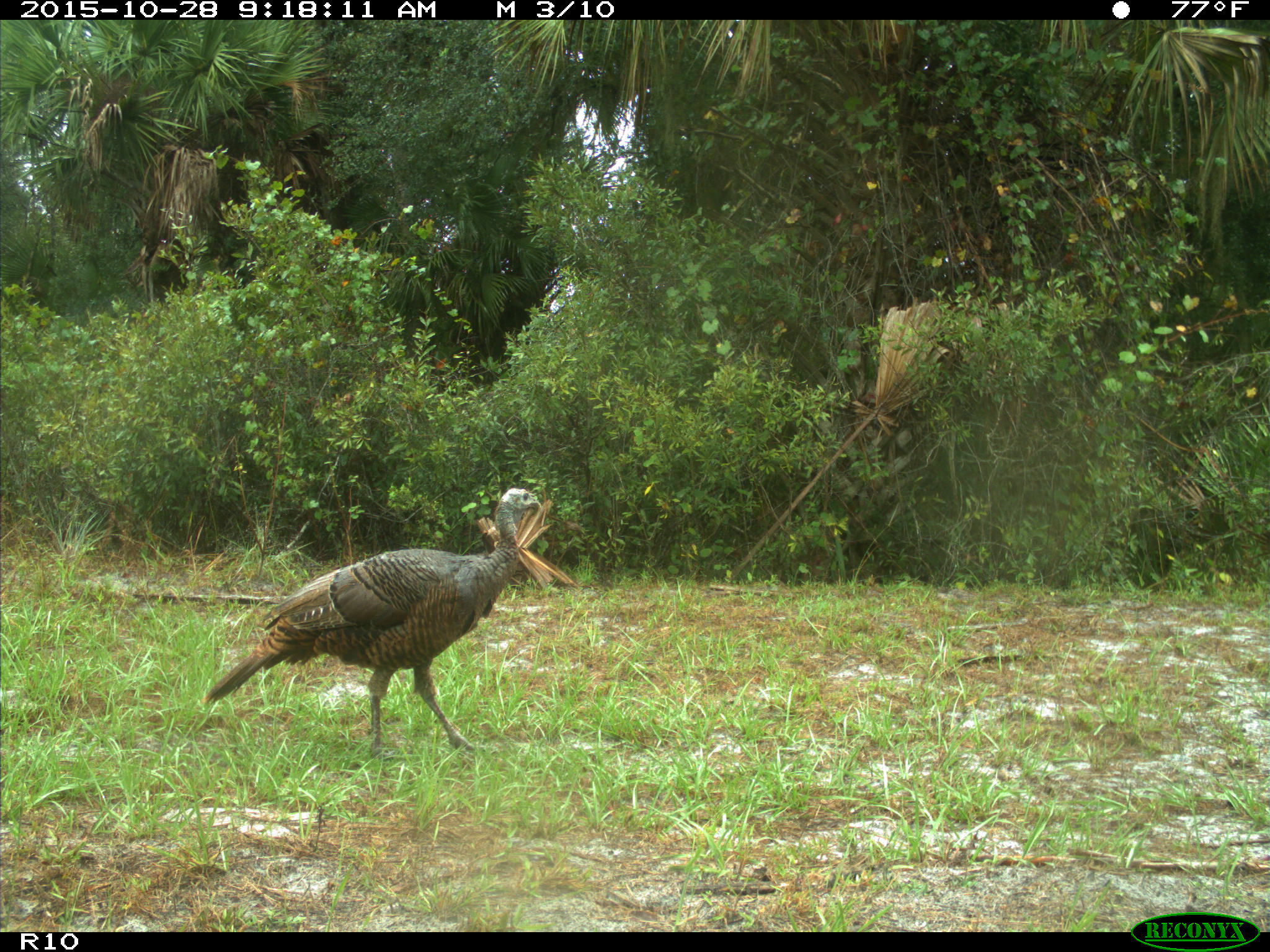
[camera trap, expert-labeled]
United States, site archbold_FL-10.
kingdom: Animalia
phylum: Chordata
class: Aves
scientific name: Aves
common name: birds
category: unidentified bird